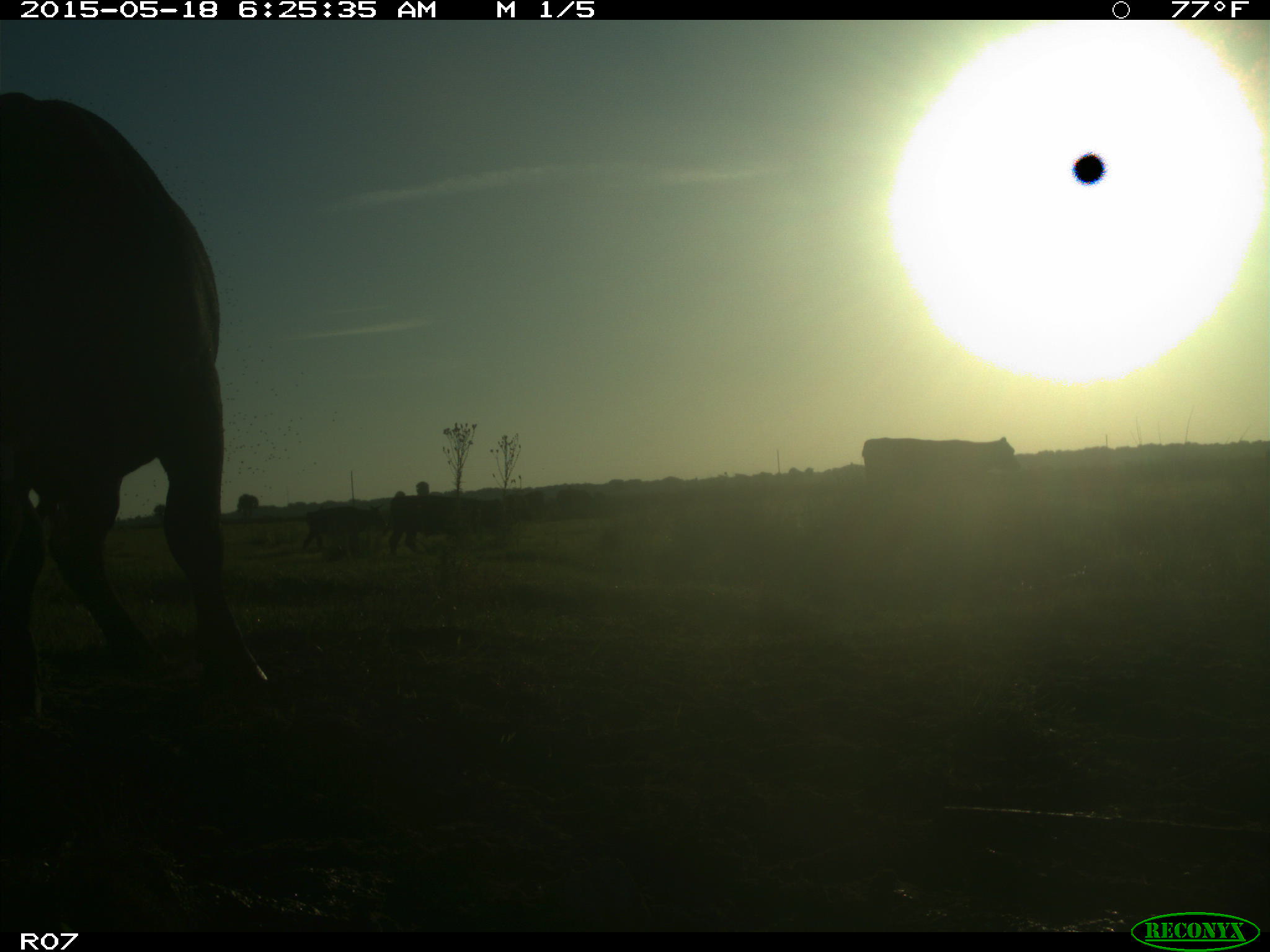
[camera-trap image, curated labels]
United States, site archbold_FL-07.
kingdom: Animalia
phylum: Chordata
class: Mammalia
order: Artiodactyla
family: Bovidae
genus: Bos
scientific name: Bos taurus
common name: domestic cow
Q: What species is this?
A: Bos taurus (domestic cow).